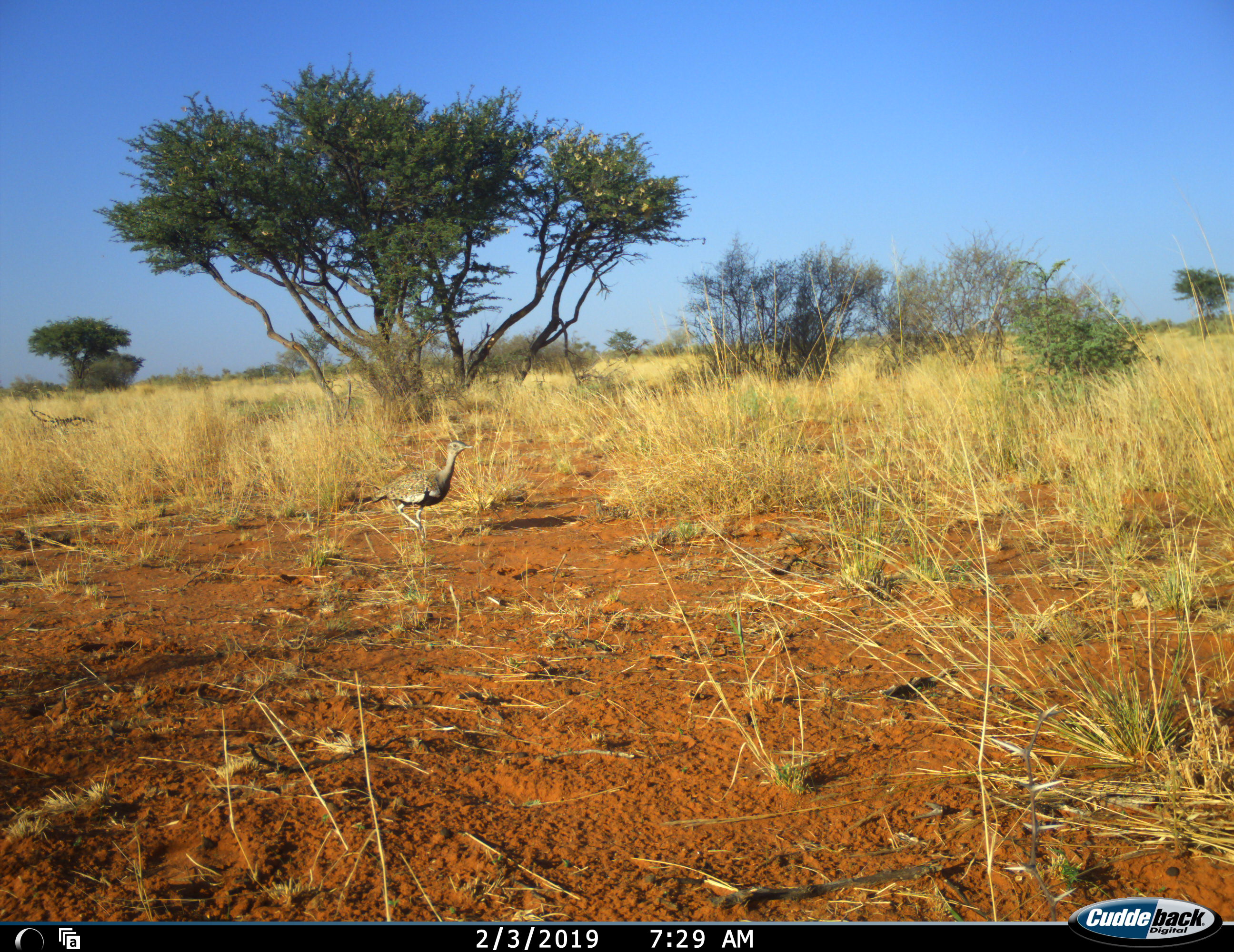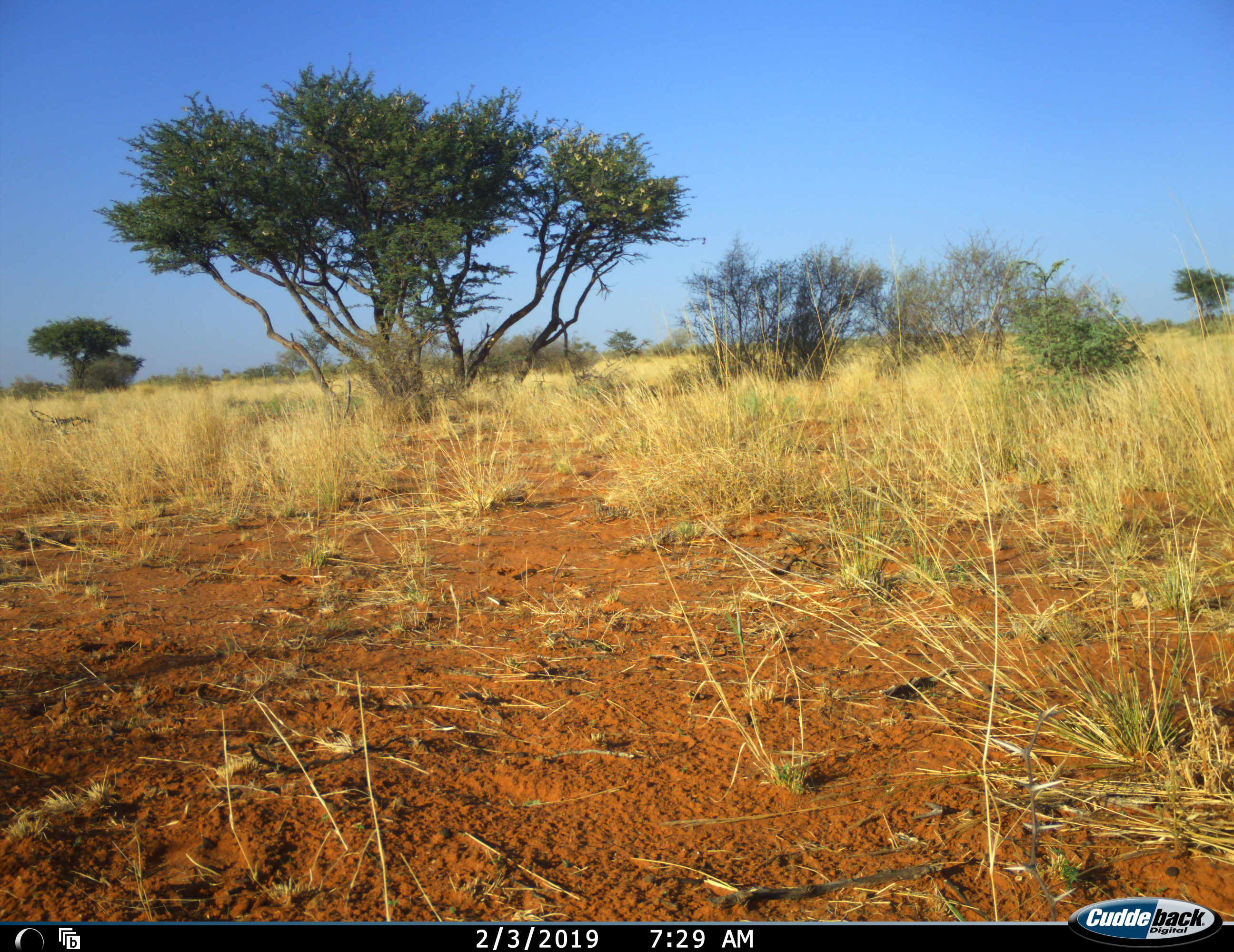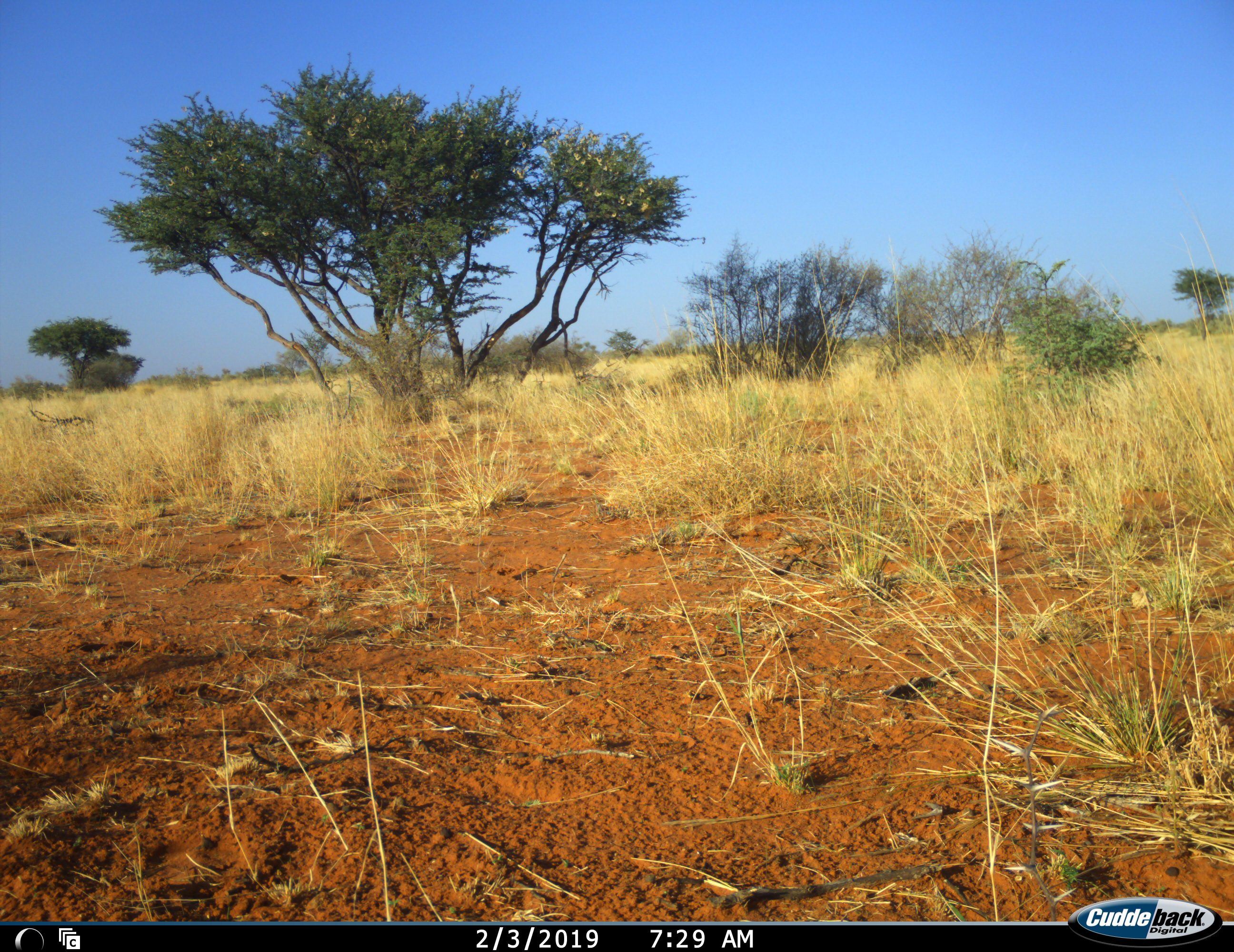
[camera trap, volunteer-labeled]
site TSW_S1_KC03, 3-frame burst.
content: unidentified animal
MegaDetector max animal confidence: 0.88